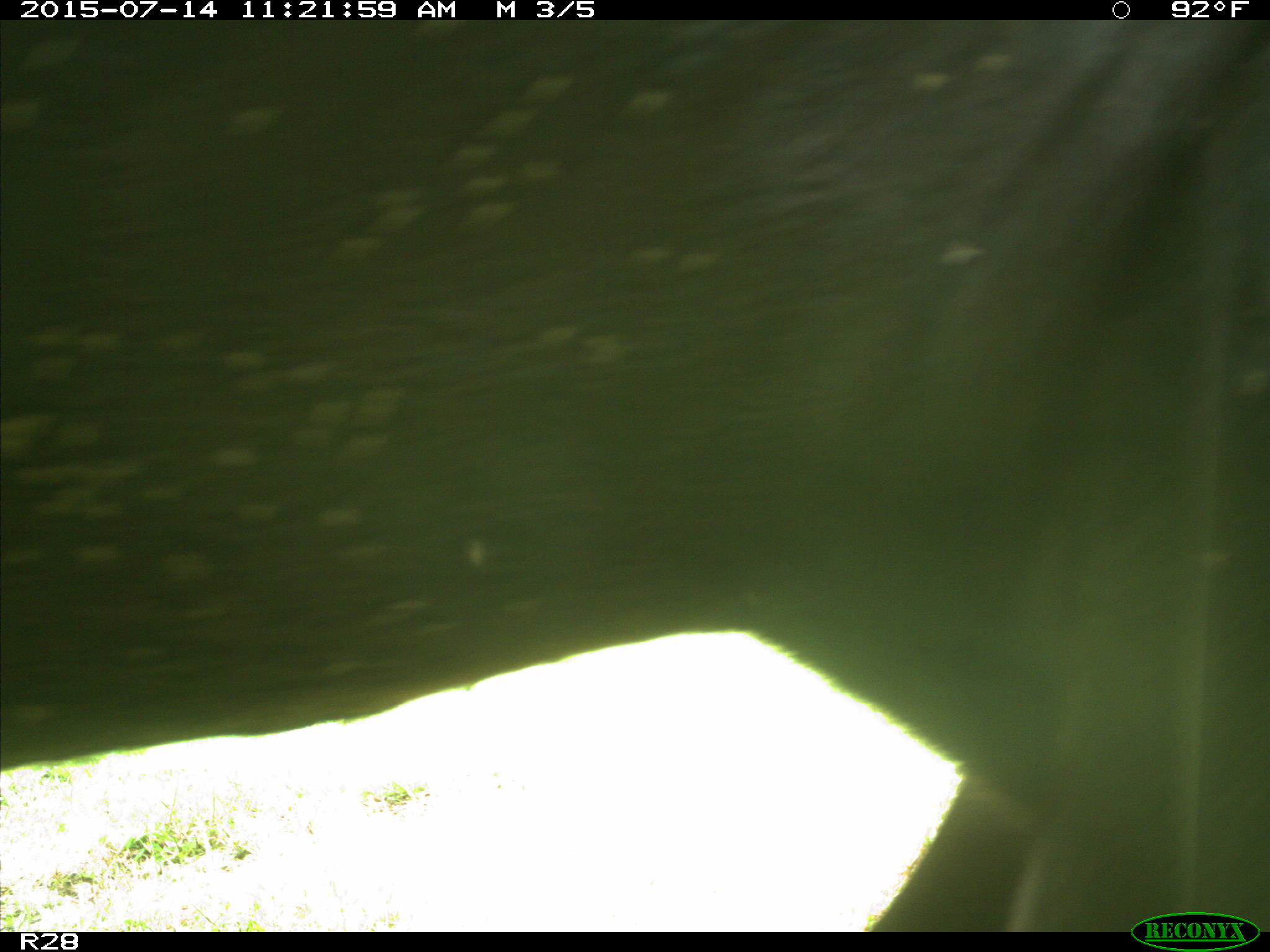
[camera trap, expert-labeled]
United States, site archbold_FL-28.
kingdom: Animalia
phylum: Chordata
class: Mammalia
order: Artiodactyla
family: Bovidae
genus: Bos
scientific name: Bos taurus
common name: domestic cow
Bos taurus (domestic cow).